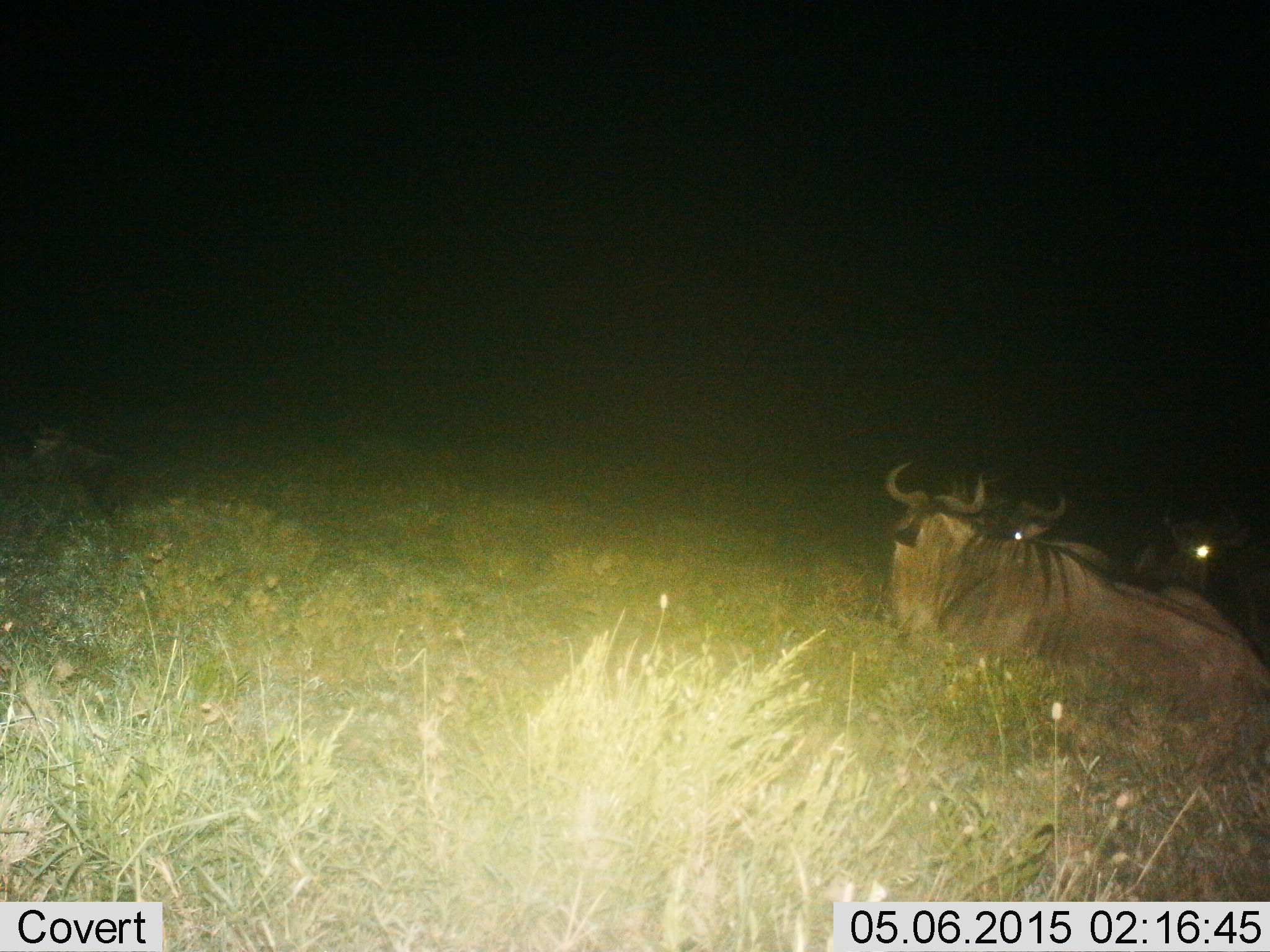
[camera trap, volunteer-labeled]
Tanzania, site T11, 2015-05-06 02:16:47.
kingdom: Animalia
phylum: Chordata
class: Mammalia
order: Artiodactyla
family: Bovidae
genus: Connochaetes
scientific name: Connochaetes taurinus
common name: blue wildebeest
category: wildebeest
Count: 3.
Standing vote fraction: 40%.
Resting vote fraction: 70%.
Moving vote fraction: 0%.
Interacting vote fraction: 0%.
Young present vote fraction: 0%.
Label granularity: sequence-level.